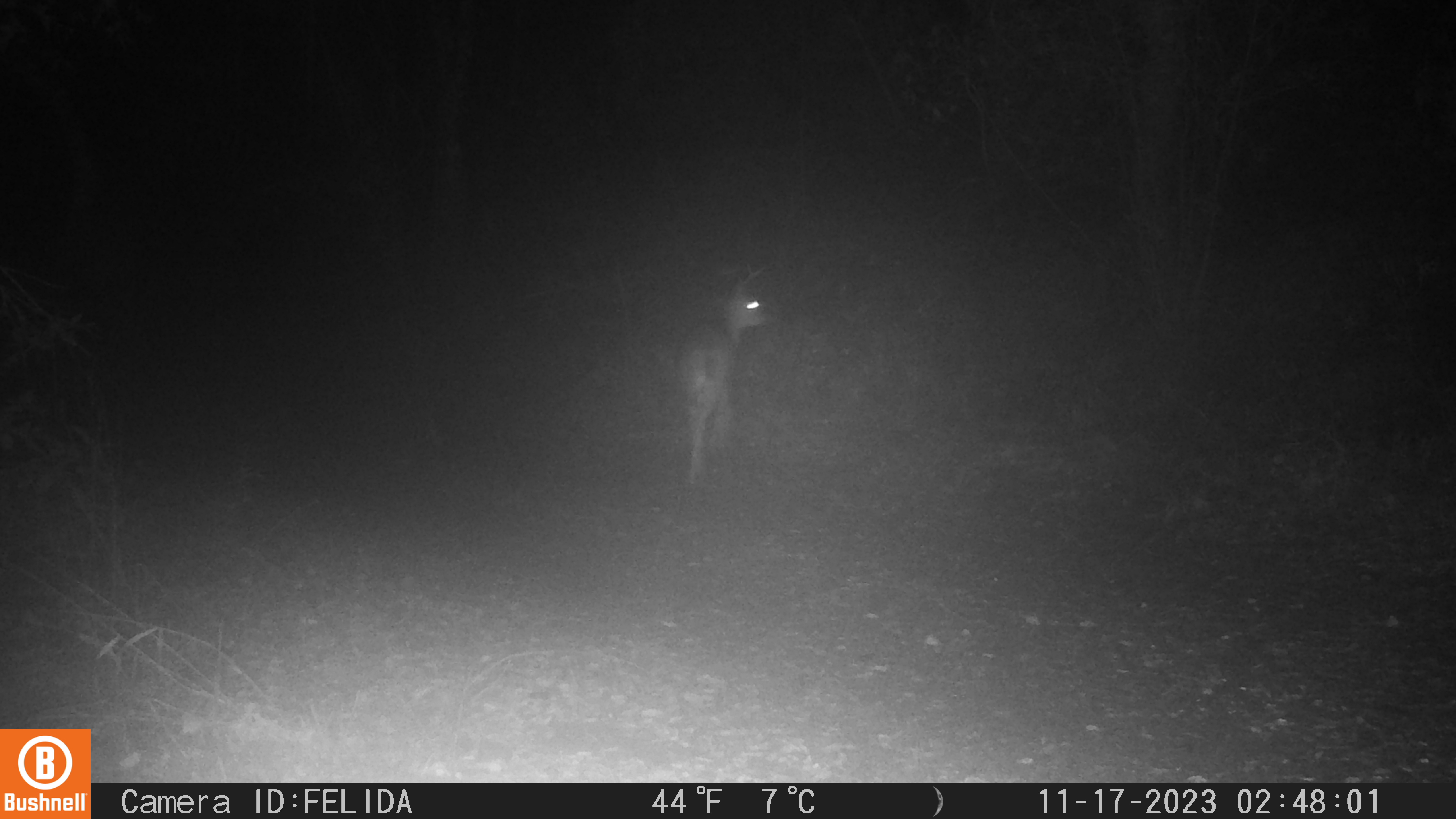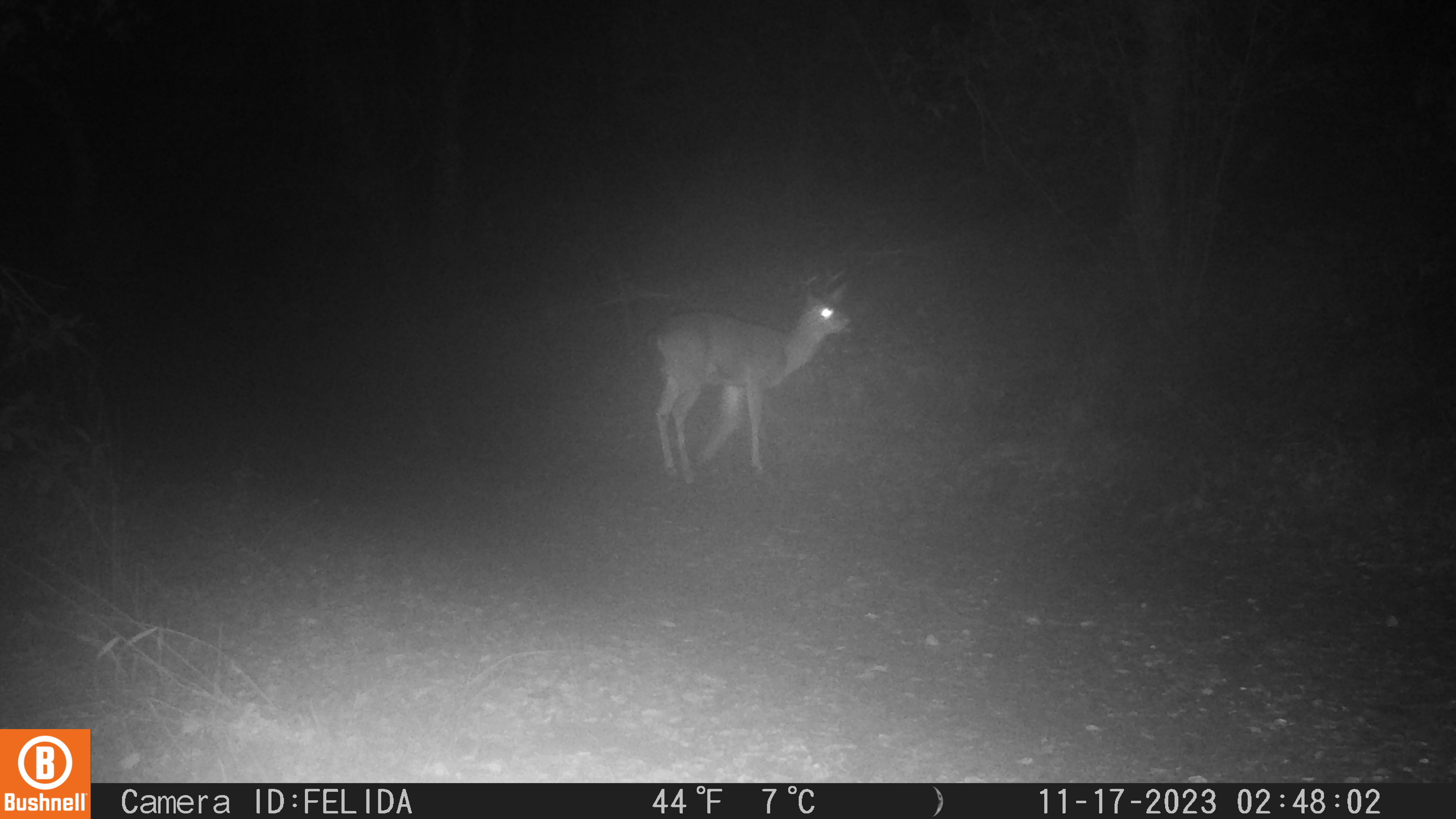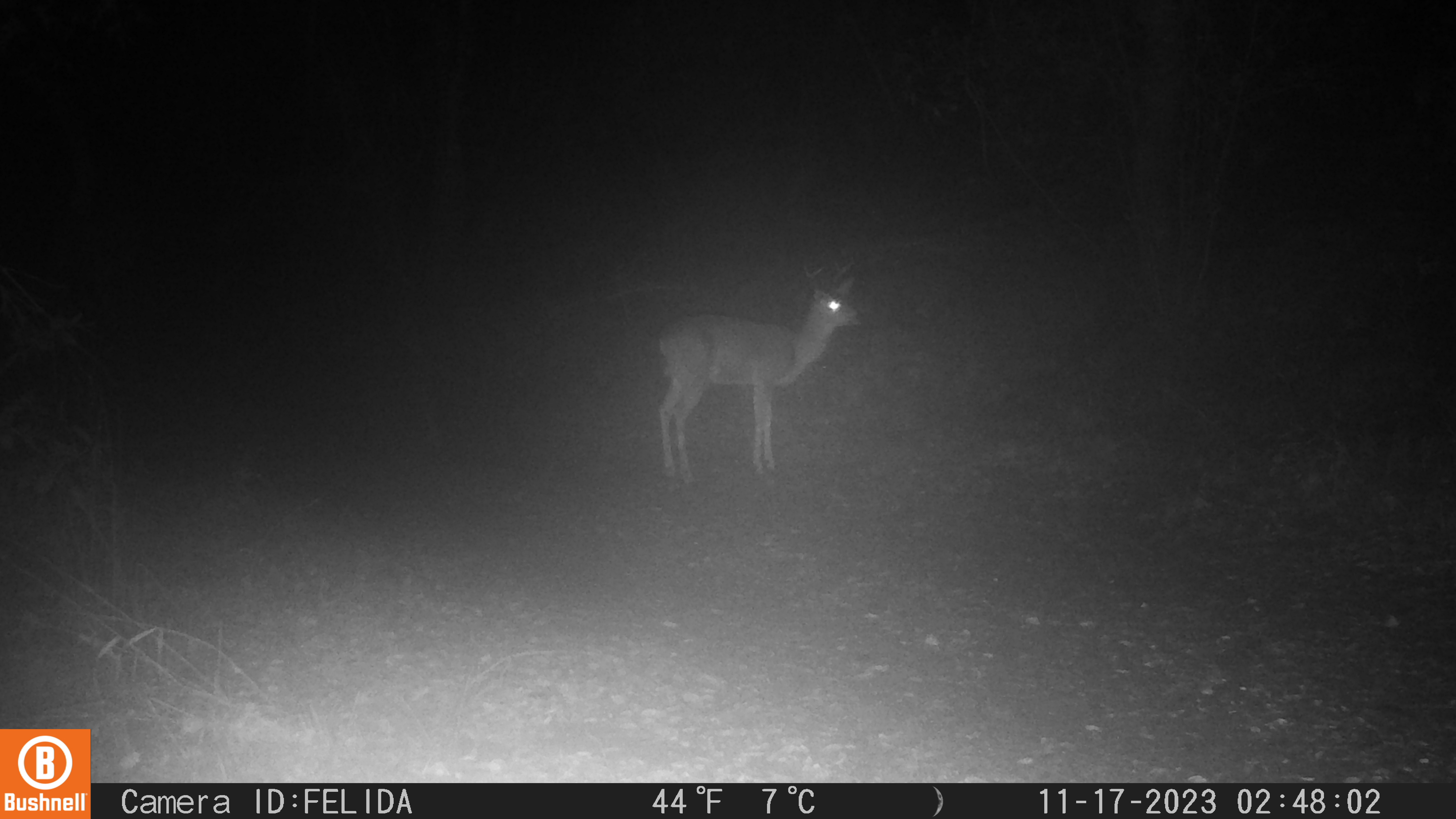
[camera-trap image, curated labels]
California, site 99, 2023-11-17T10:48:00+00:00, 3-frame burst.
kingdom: Animalia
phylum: Chordata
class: Mammalia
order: Artiodactyla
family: Cervidae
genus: Odocoileus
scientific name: Odocoileus hemionus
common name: mule deer